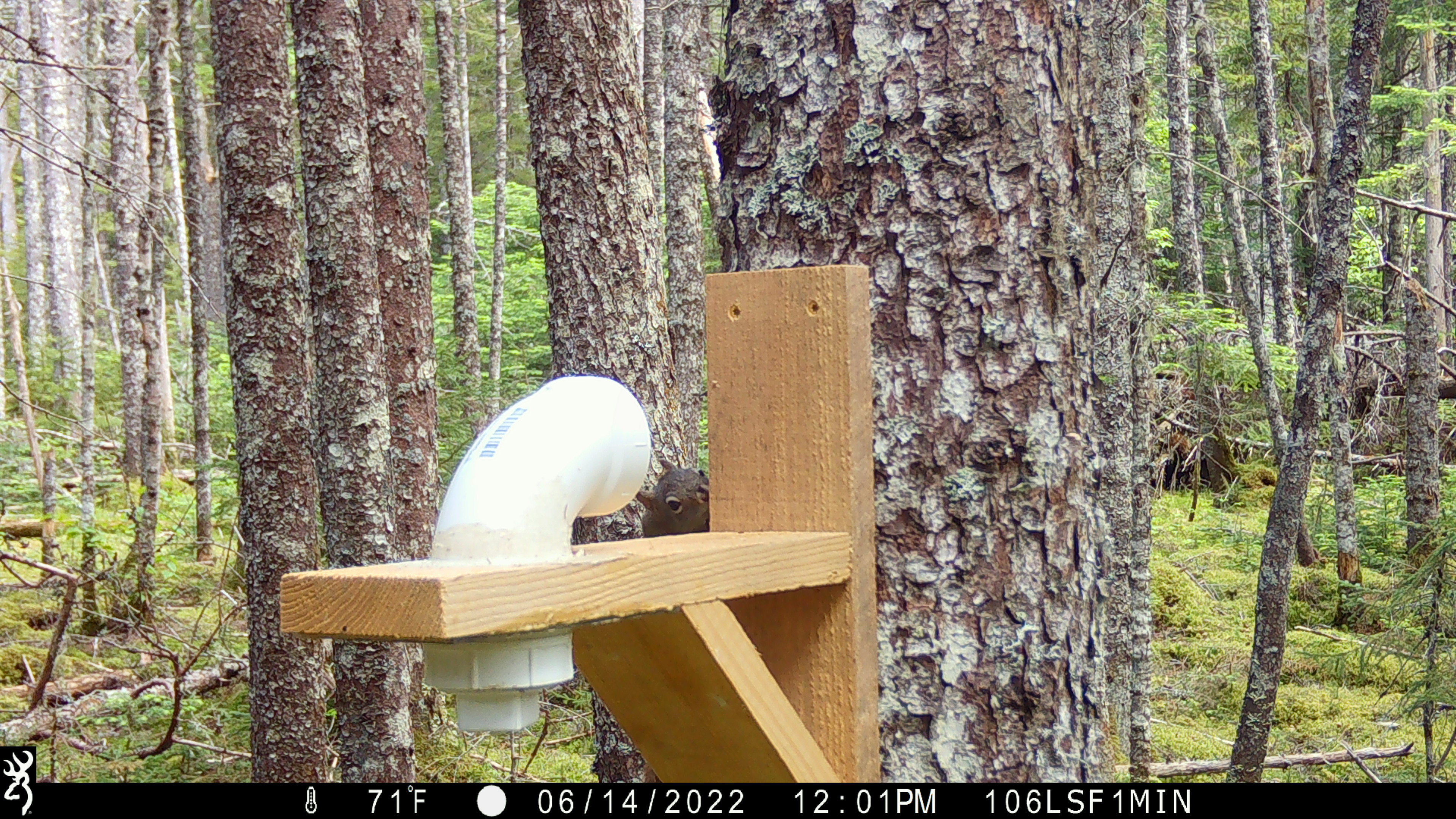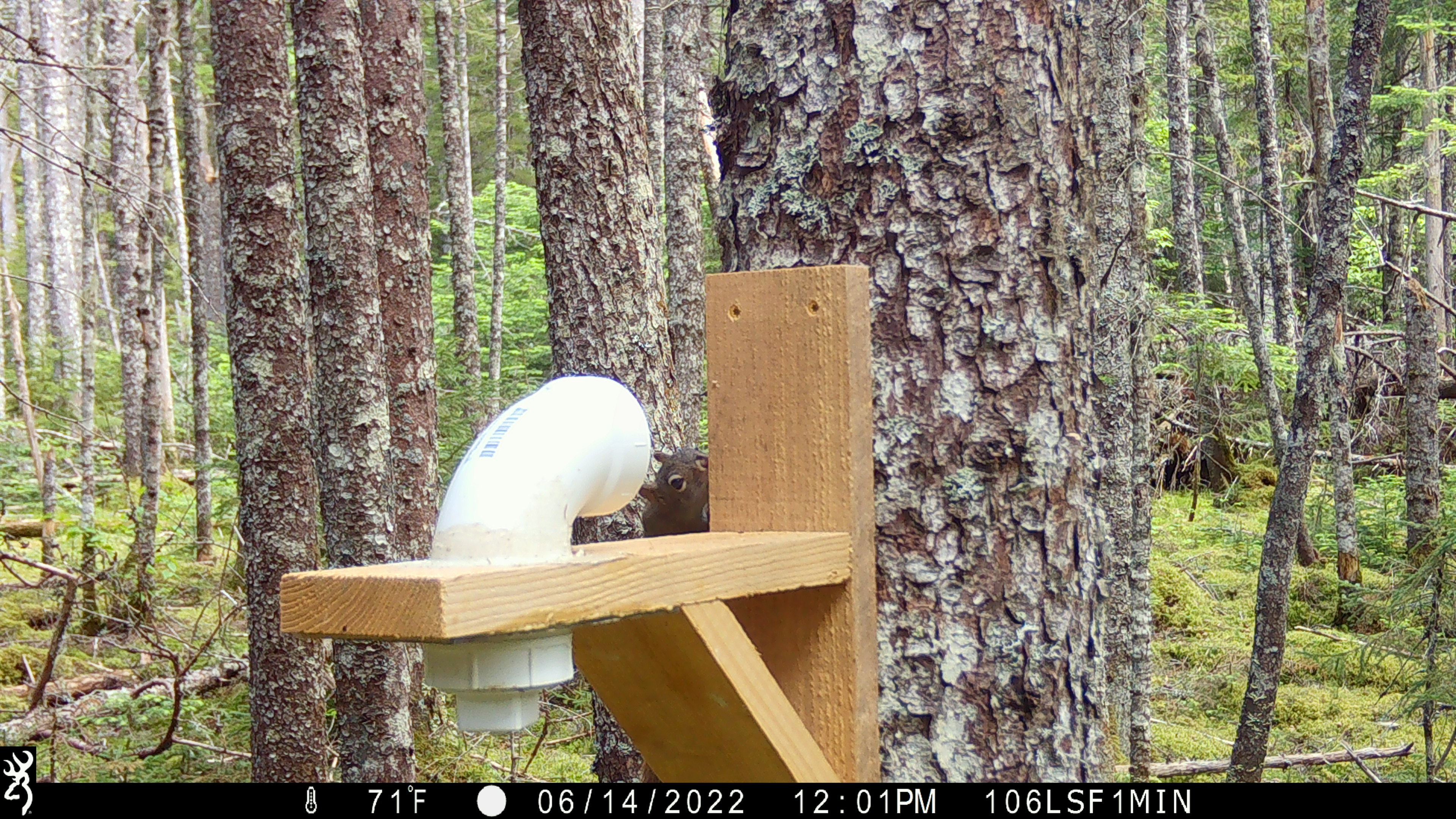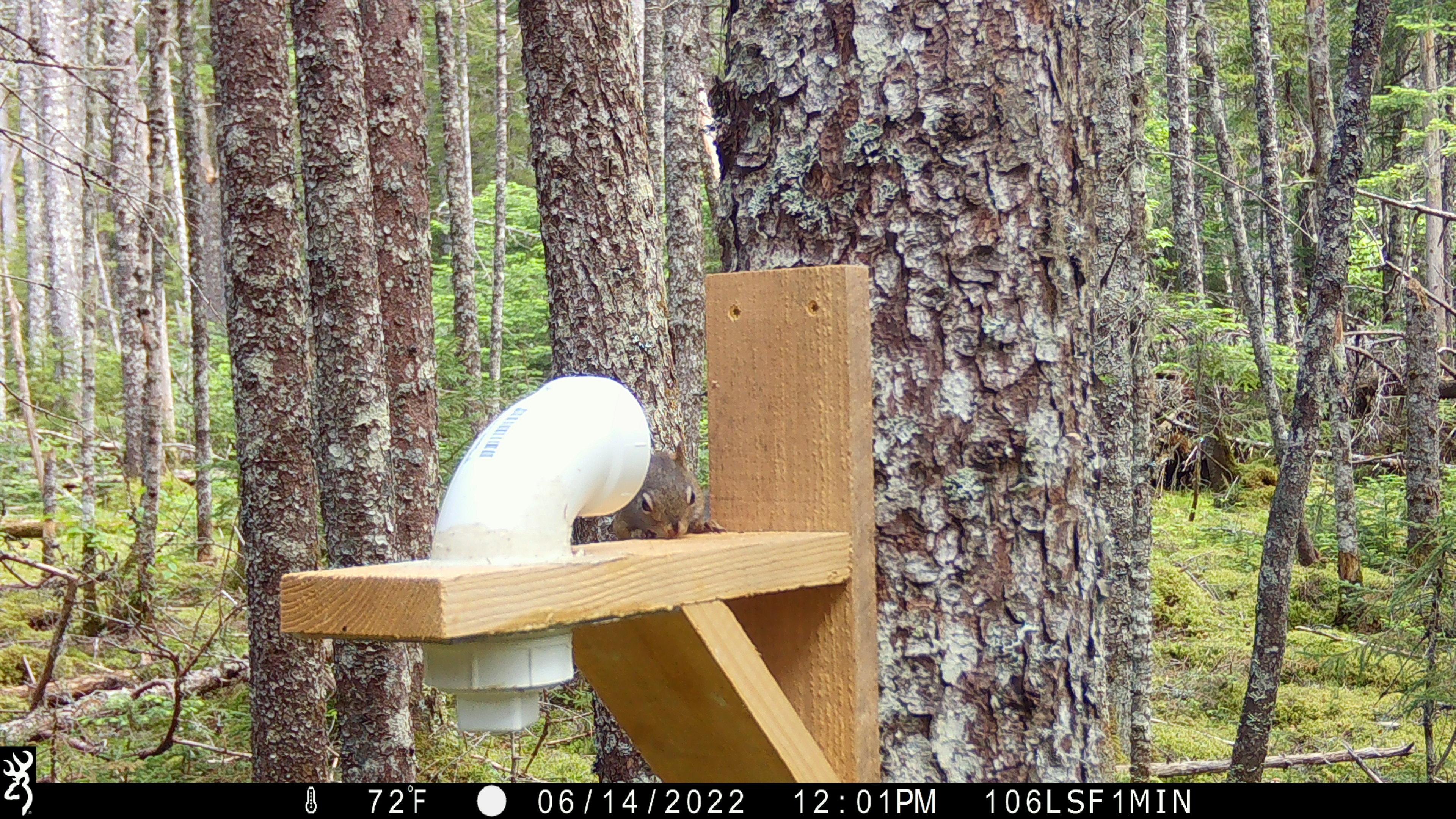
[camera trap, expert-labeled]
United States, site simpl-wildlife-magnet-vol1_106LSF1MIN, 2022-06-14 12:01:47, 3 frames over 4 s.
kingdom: Animalia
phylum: Chordata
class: Mammalia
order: Rodentia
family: Sciuridae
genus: Tamiasciurus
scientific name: Tamiasciurus hudsonicus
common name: red squirrel